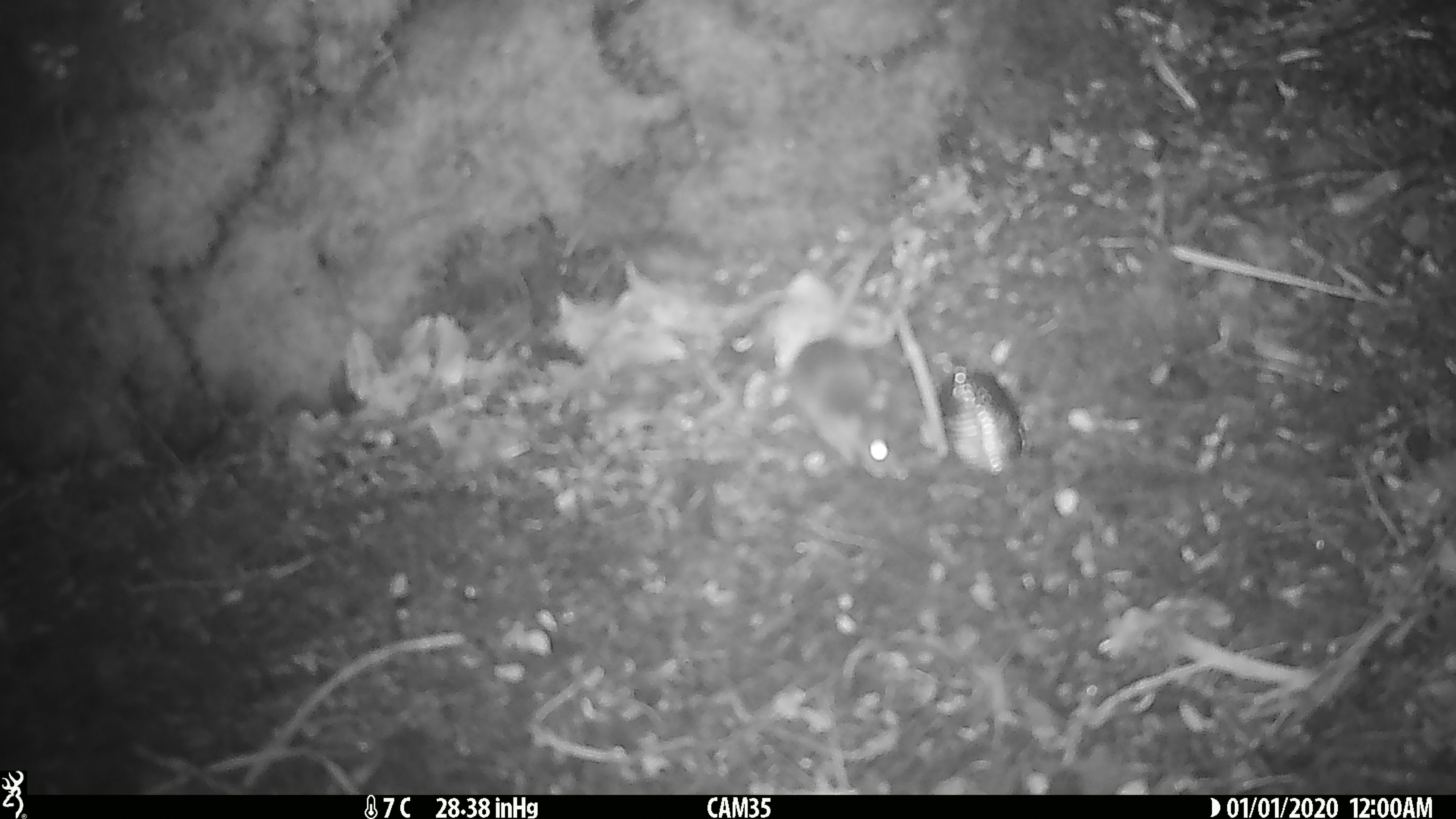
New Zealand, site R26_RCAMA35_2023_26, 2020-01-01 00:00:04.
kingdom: Animalia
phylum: Chordata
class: Mammalia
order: Rodentia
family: Muridae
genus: Mus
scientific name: Mus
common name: mouse